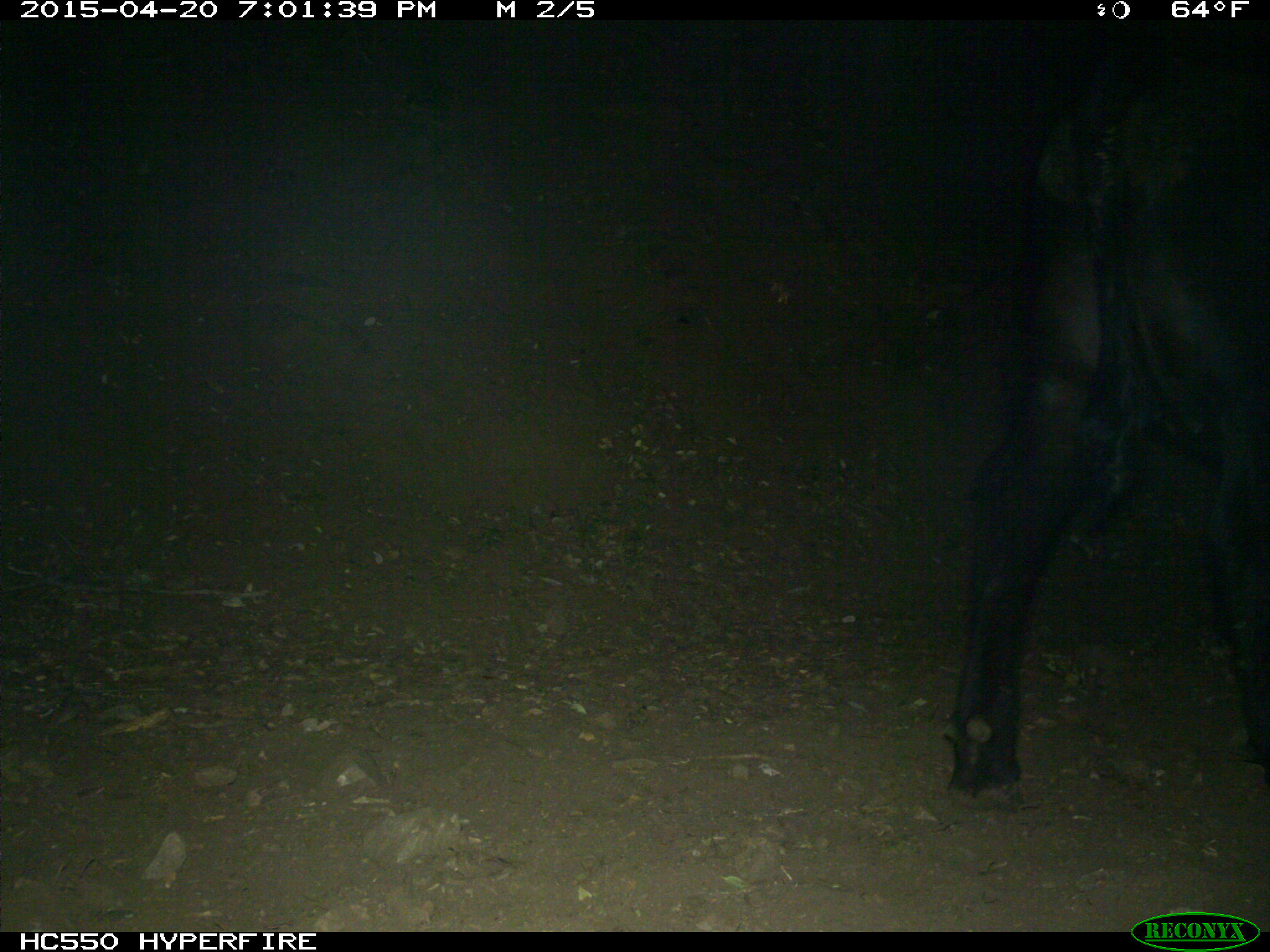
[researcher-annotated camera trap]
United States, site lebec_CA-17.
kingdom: Animalia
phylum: Chordata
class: Mammalia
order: Artiodactyla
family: Bovidae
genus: Bos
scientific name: Bos taurus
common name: domestic cow